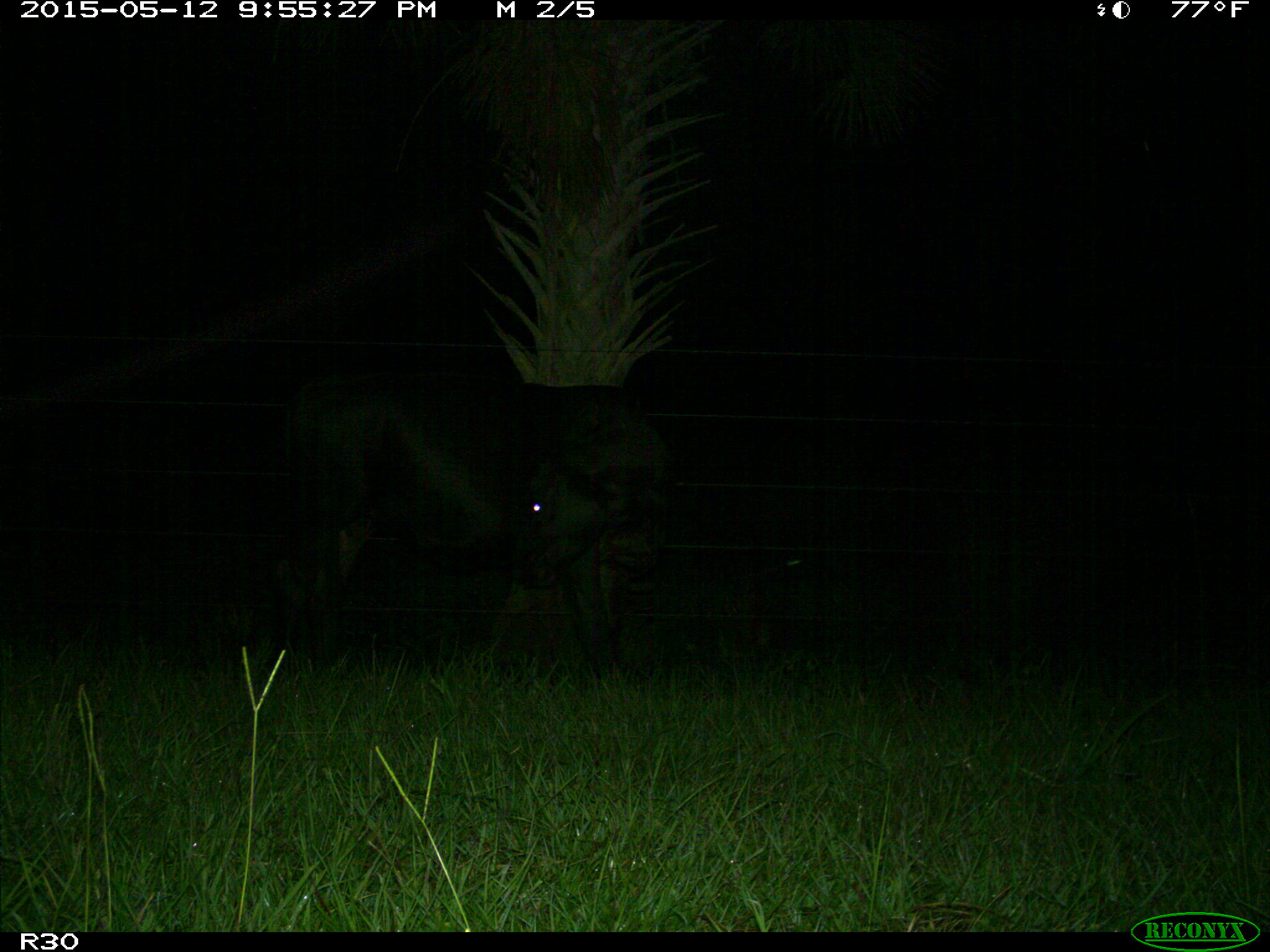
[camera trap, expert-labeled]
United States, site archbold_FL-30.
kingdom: Animalia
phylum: Chordata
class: Mammalia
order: Artiodactyla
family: Bovidae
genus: Bos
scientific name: Bos taurus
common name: domestic cow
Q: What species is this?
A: Bos taurus (domestic cow).